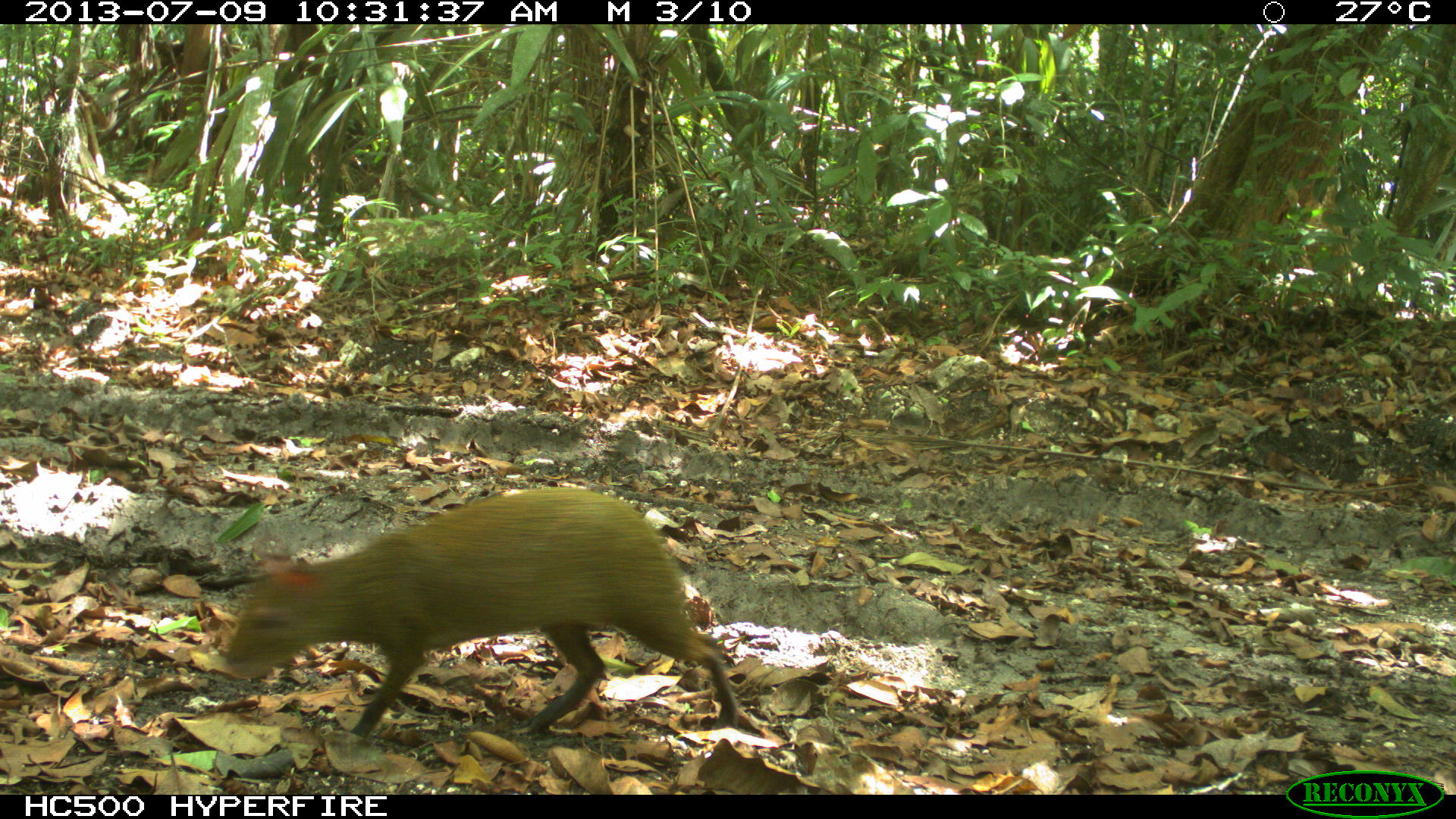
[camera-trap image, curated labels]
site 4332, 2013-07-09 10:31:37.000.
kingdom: Animalia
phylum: Chordata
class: Mammalia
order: Rodentia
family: Dasyproctidae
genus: Dasyprocta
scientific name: Dasyprocta punctata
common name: central american agouti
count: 1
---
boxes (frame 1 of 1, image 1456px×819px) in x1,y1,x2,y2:
dasyprocta punctata: 217,485,739,737